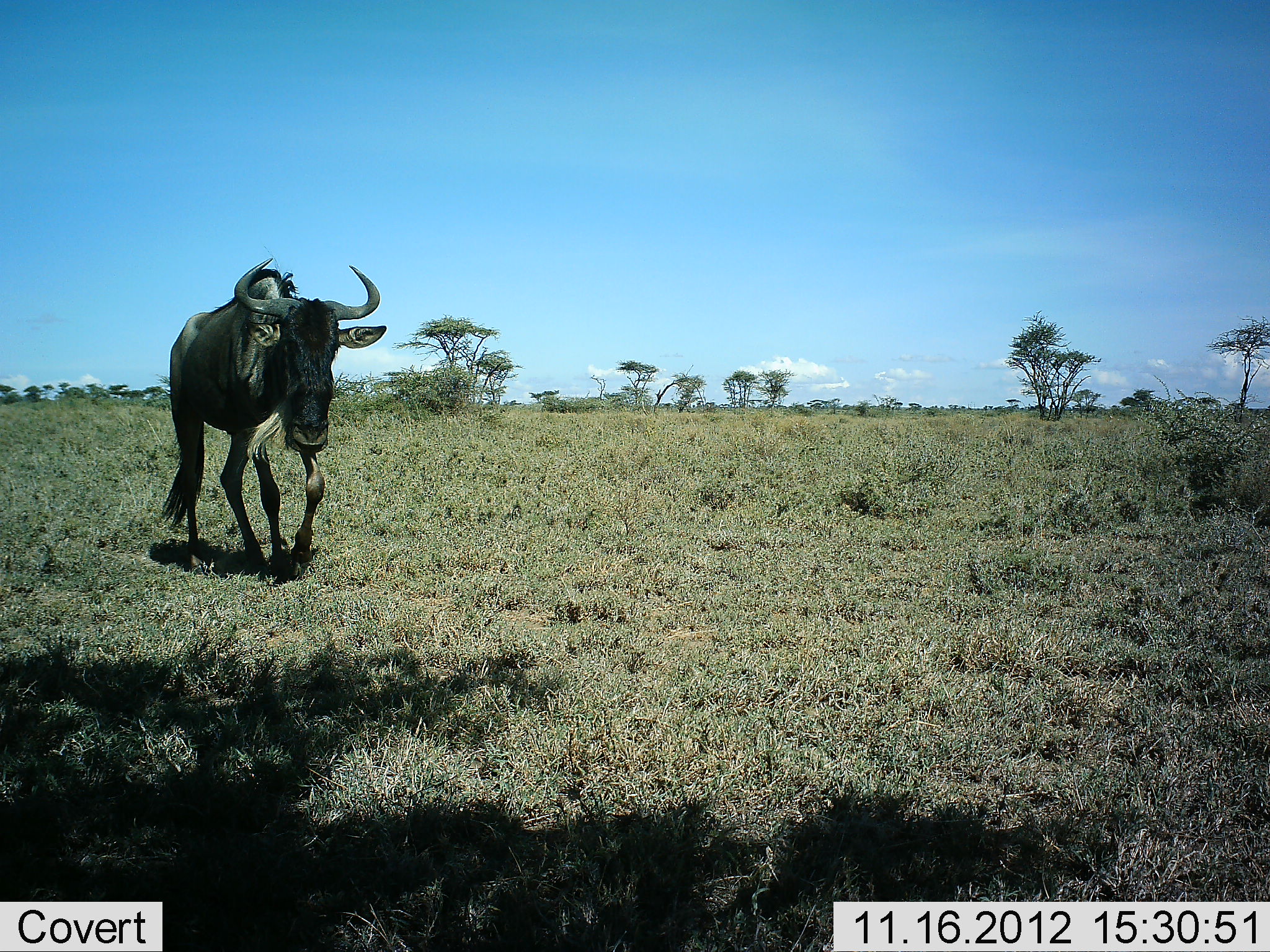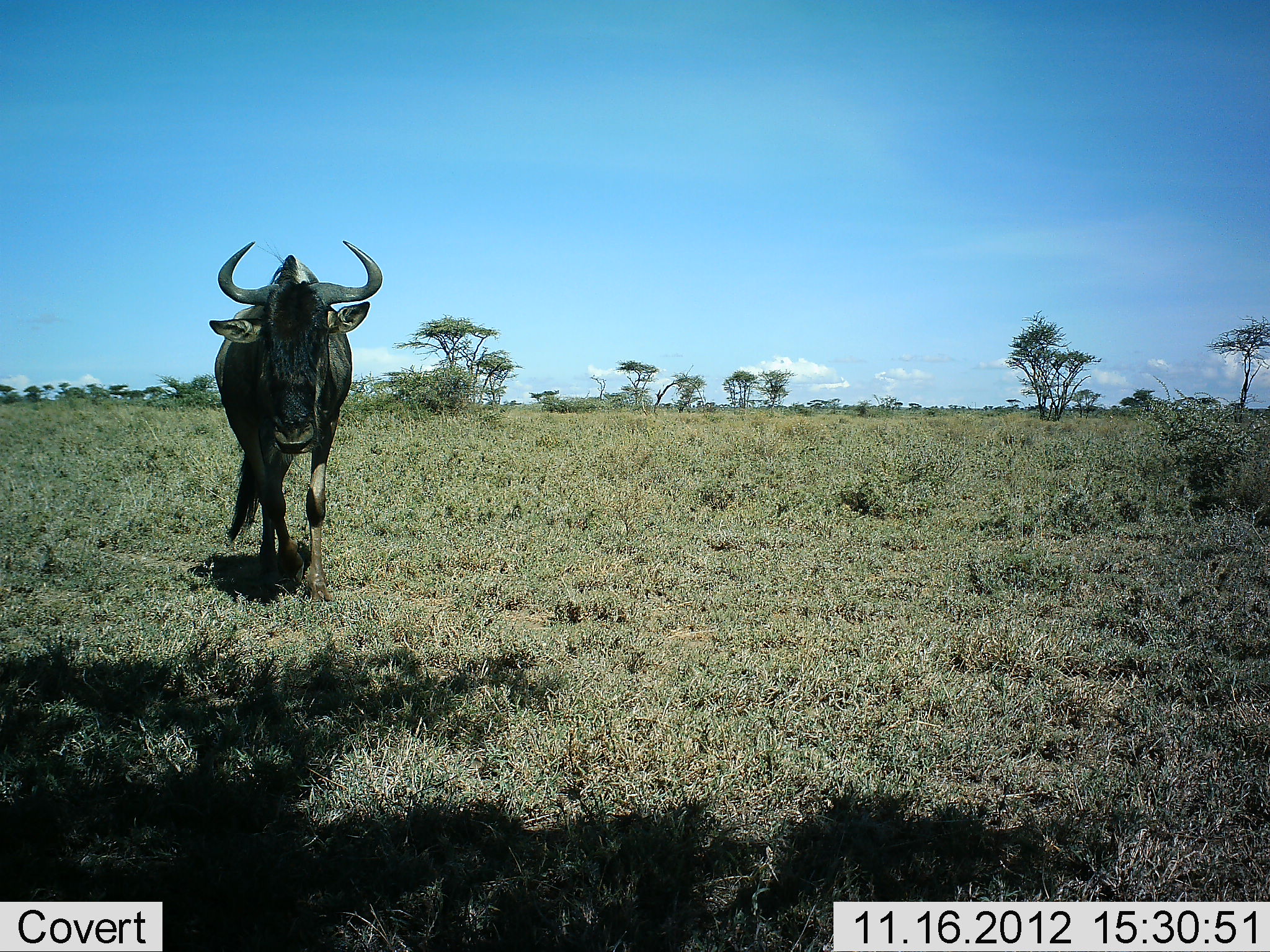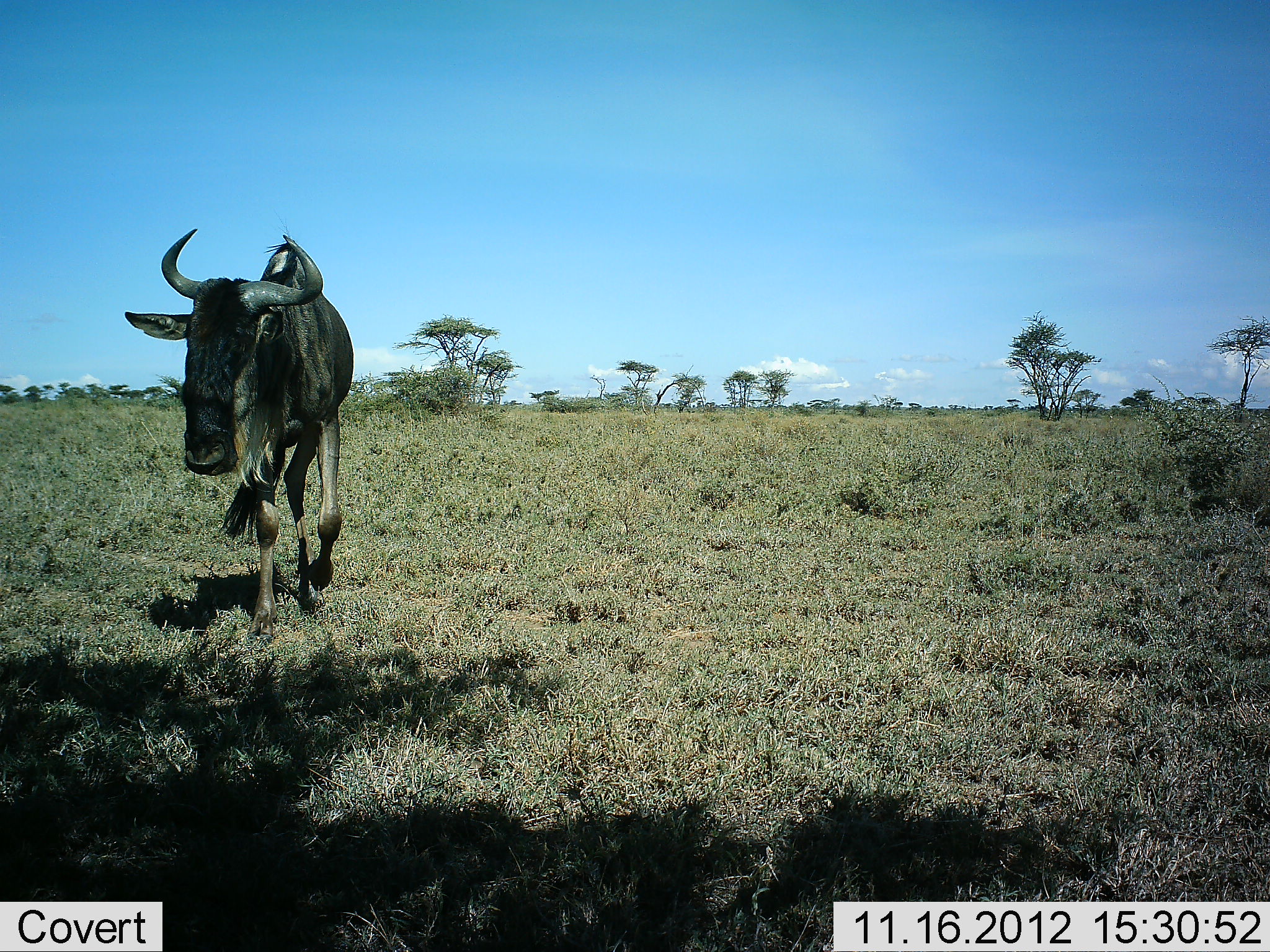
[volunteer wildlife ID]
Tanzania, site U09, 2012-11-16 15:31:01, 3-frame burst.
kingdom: Animalia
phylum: Chordata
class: Mammalia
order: Artiodactyla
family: Bovidae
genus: Connochaetes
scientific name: Connochaetes taurinus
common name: blue wildebeest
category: wildebeest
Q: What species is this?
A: Wildebeest (blue wildebeest) (Connochaetes taurinus).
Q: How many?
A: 1.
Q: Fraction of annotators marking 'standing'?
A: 0%.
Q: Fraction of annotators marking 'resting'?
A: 0%.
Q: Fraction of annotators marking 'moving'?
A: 100%.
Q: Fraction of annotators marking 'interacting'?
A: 0%.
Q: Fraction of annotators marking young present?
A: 0%.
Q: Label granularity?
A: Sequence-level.